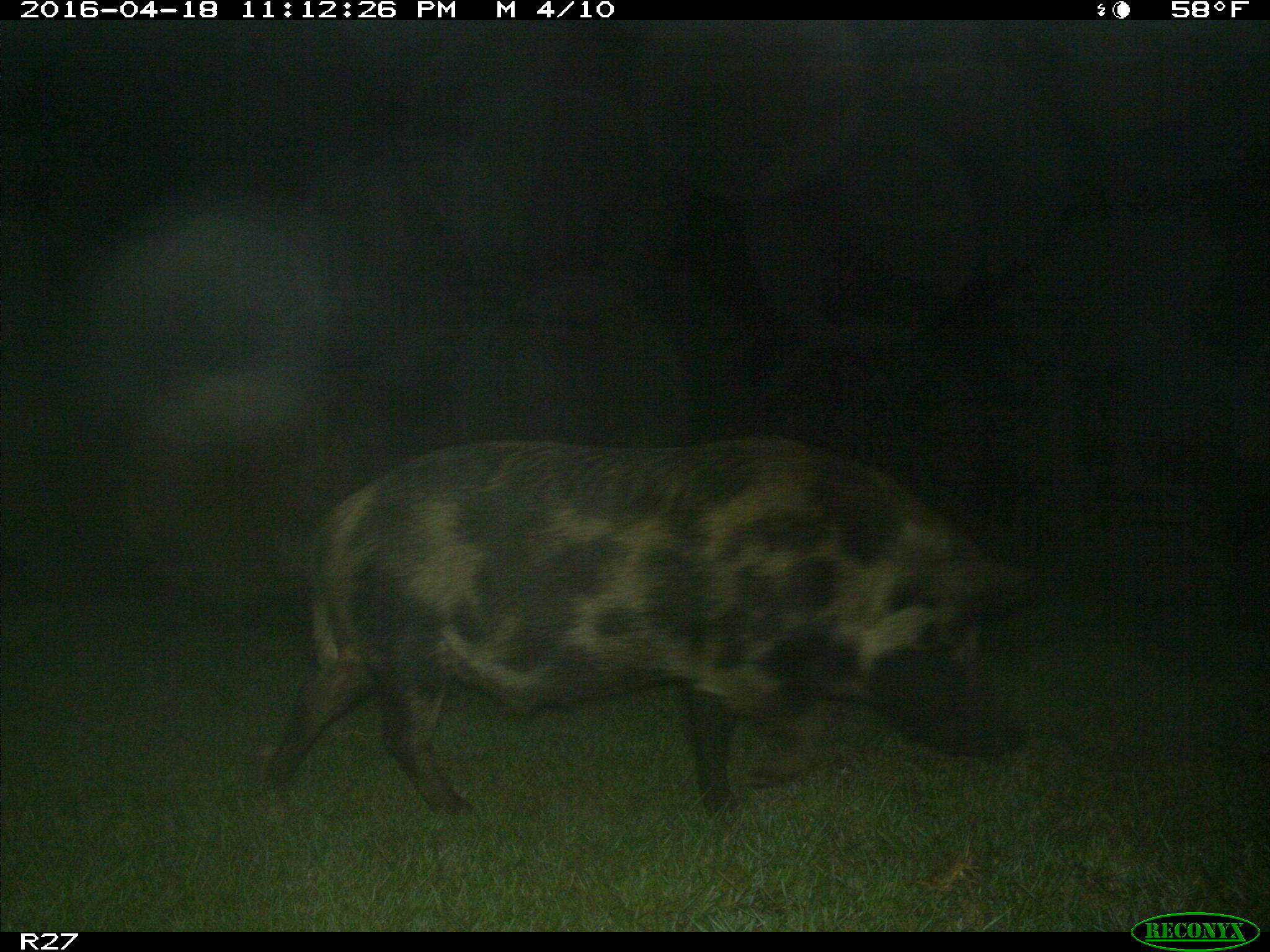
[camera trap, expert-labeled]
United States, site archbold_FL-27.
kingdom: Animalia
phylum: Chordata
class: Mammalia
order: Artiodactyla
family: Suidae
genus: Sus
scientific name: Sus scrofa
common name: wild boar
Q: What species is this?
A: Sus scrofa (wild boar).